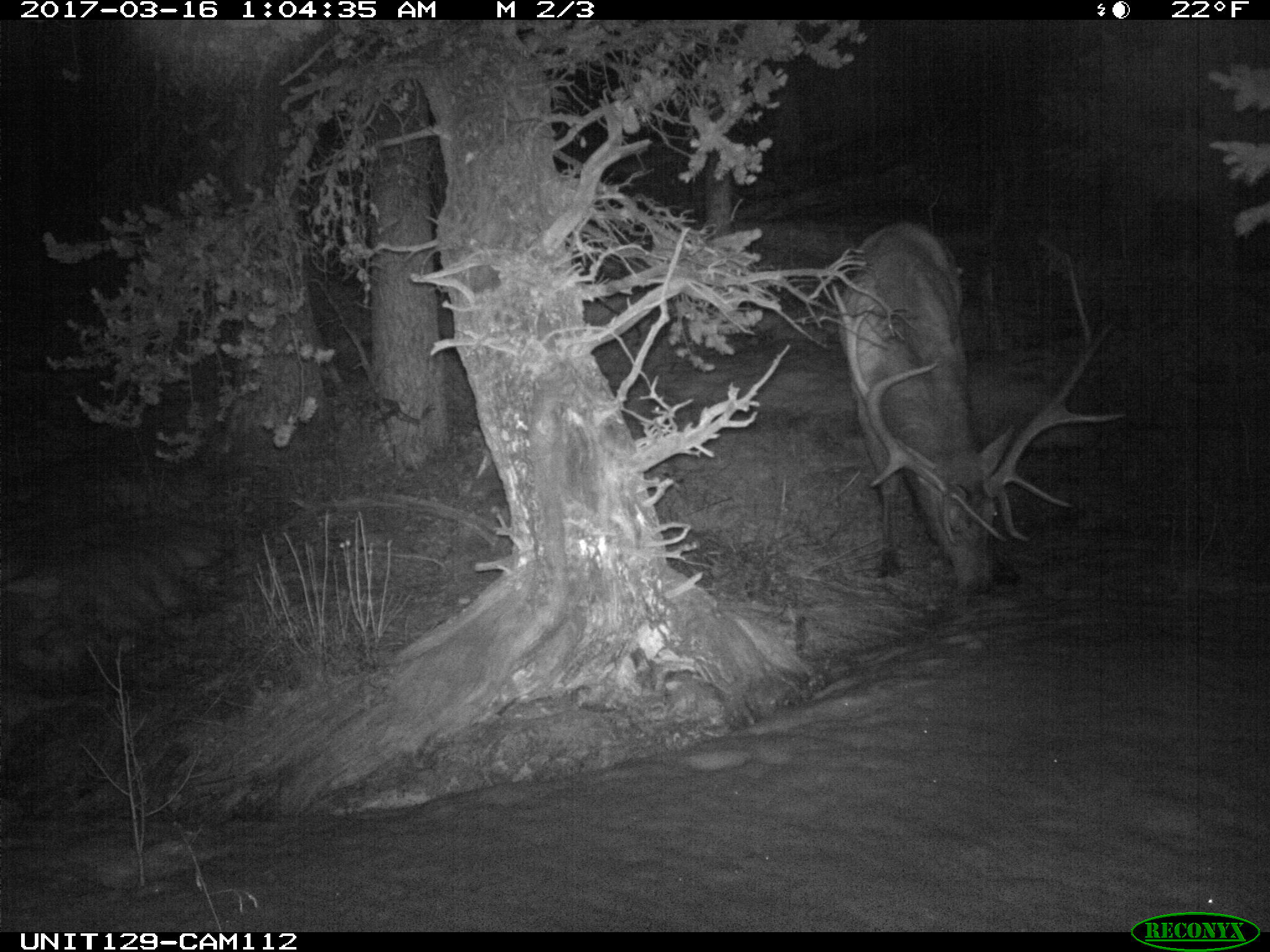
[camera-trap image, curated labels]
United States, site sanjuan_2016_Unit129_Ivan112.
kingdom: Animalia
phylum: Chordata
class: Mammalia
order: Artiodactyla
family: Cervidae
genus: Cervus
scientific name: Cervus elaphus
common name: red deer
Cervus elaphus (red deer).